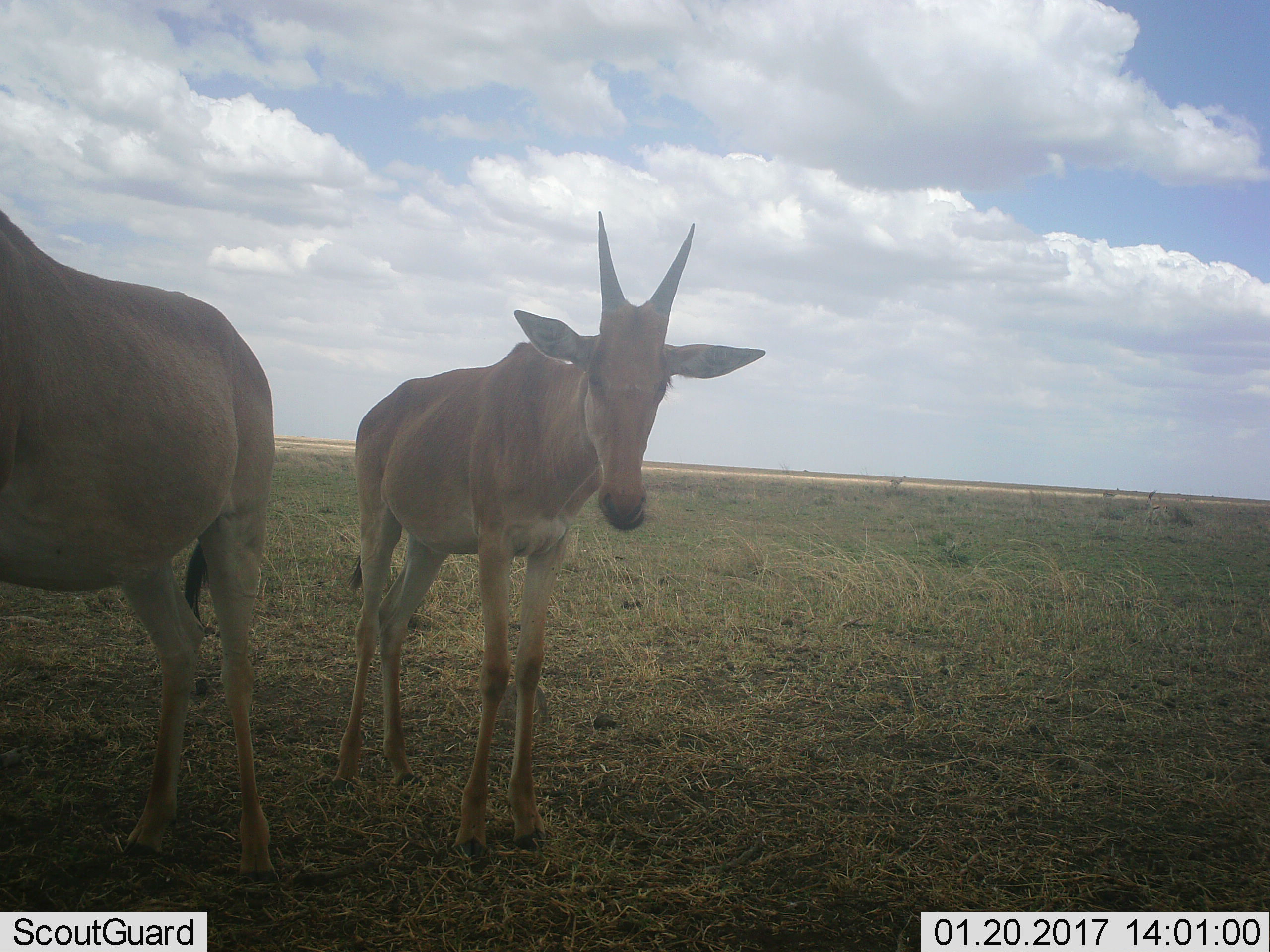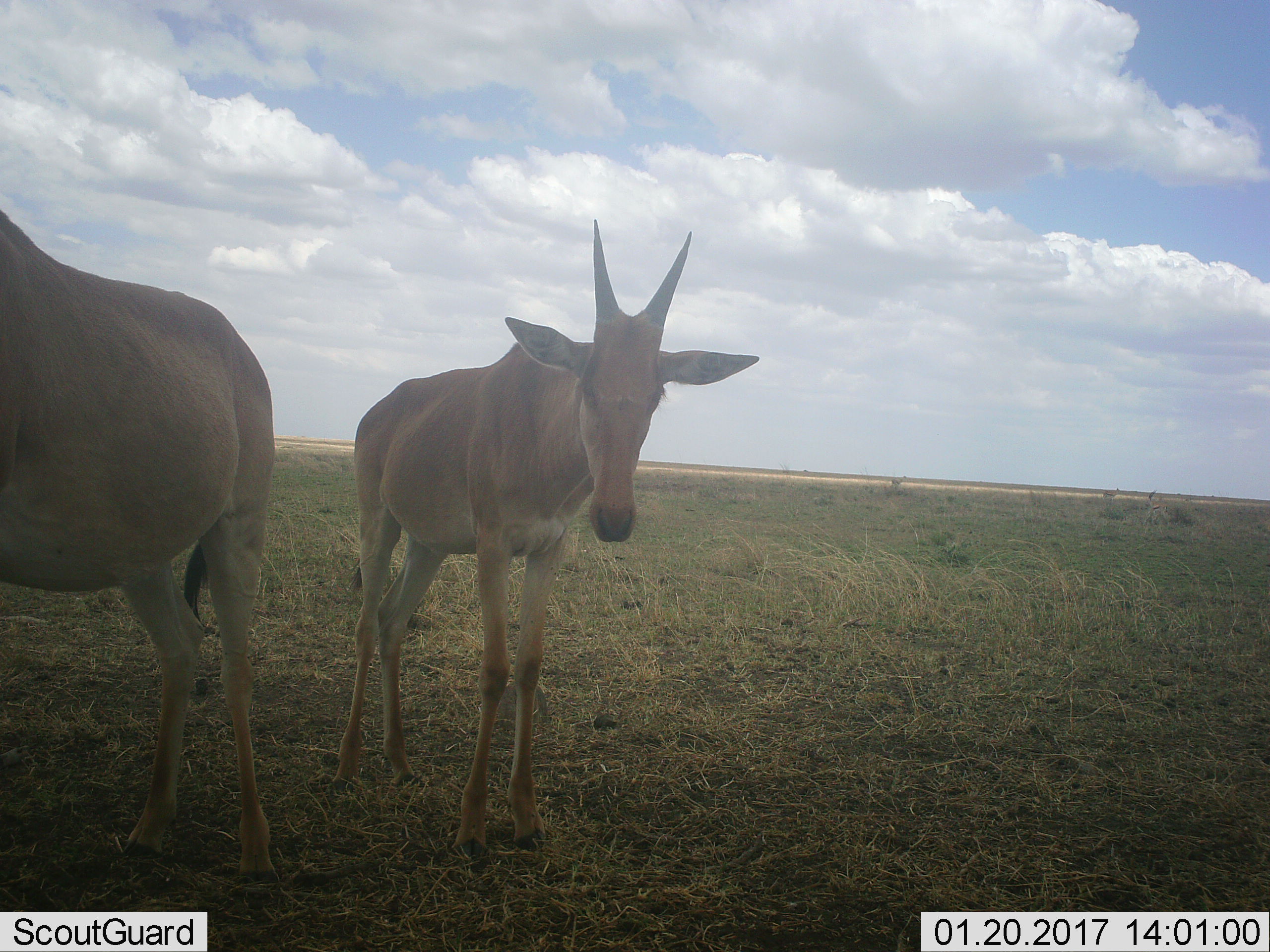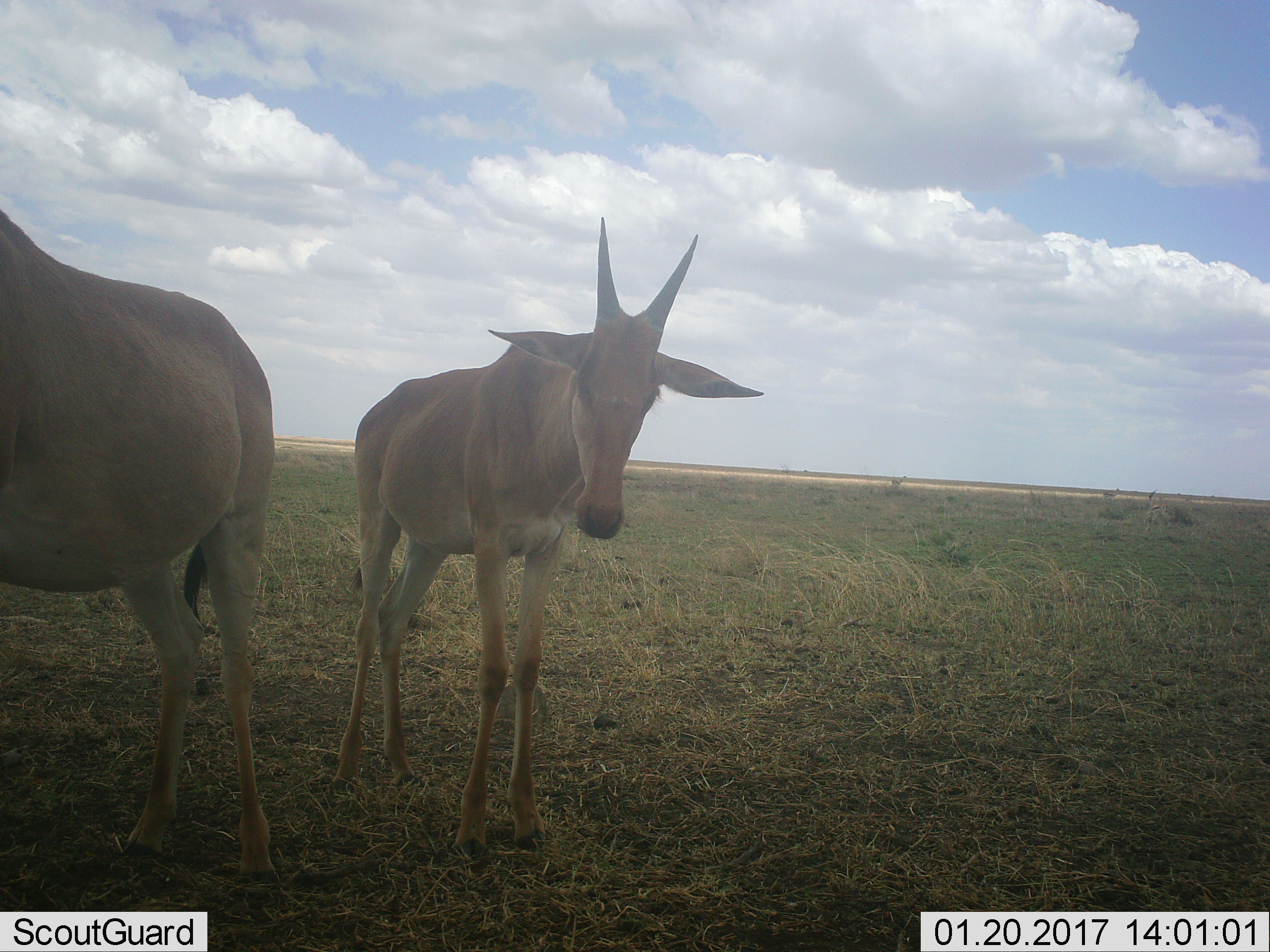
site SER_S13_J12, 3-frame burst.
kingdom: Animalia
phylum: Chordata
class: Mammalia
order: Artiodactyla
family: Bovidae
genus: Alcelaphus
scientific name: Alcelaphus buselaphus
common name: hartebeest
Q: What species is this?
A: Hartebeest (Alcelaphus buselaphus).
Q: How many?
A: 2.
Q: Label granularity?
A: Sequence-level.